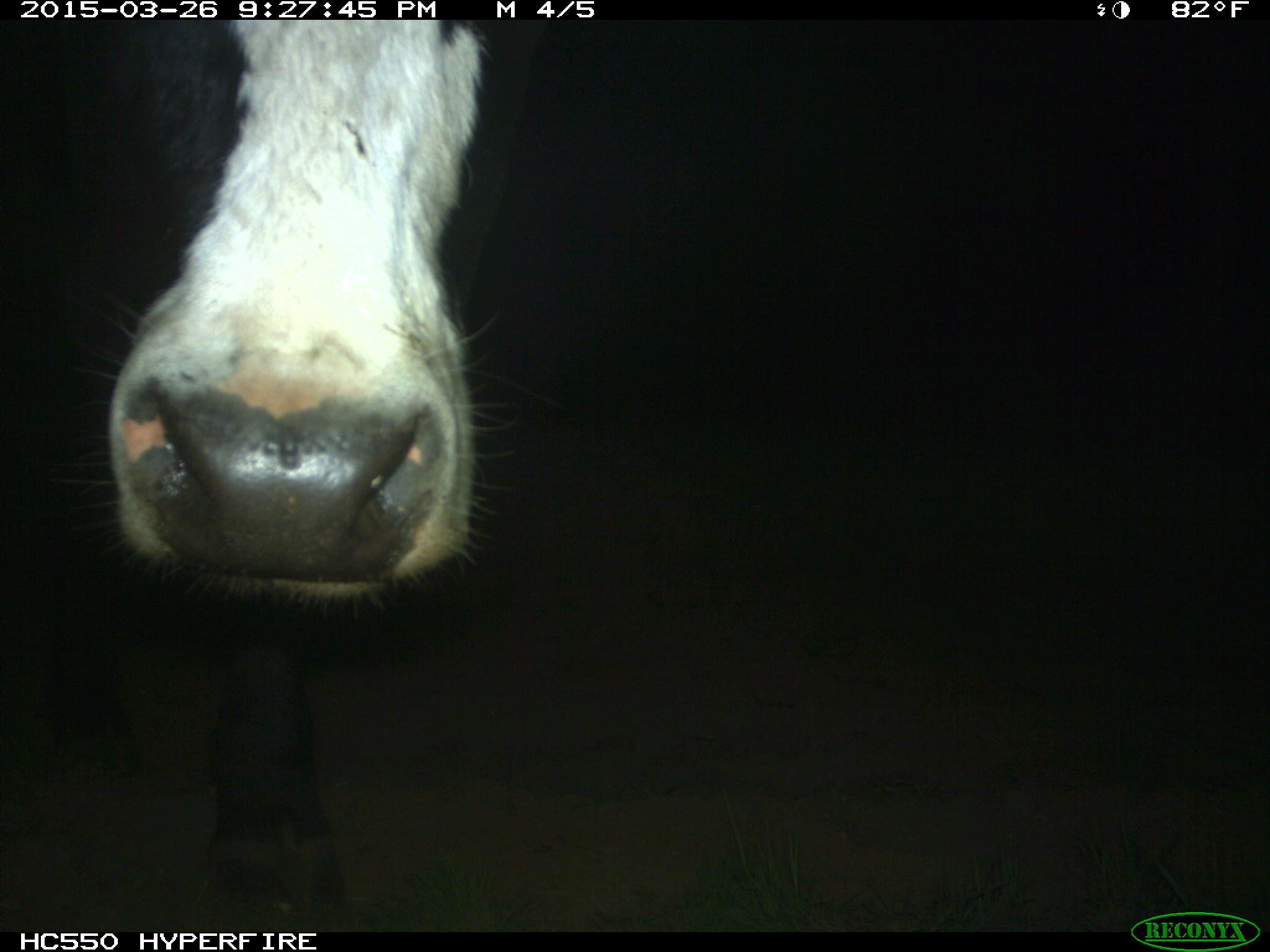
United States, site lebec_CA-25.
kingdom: Animalia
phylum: Chordata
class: Mammalia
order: Artiodactyla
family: Bovidae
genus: Bos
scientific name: Bos taurus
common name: domestic cow